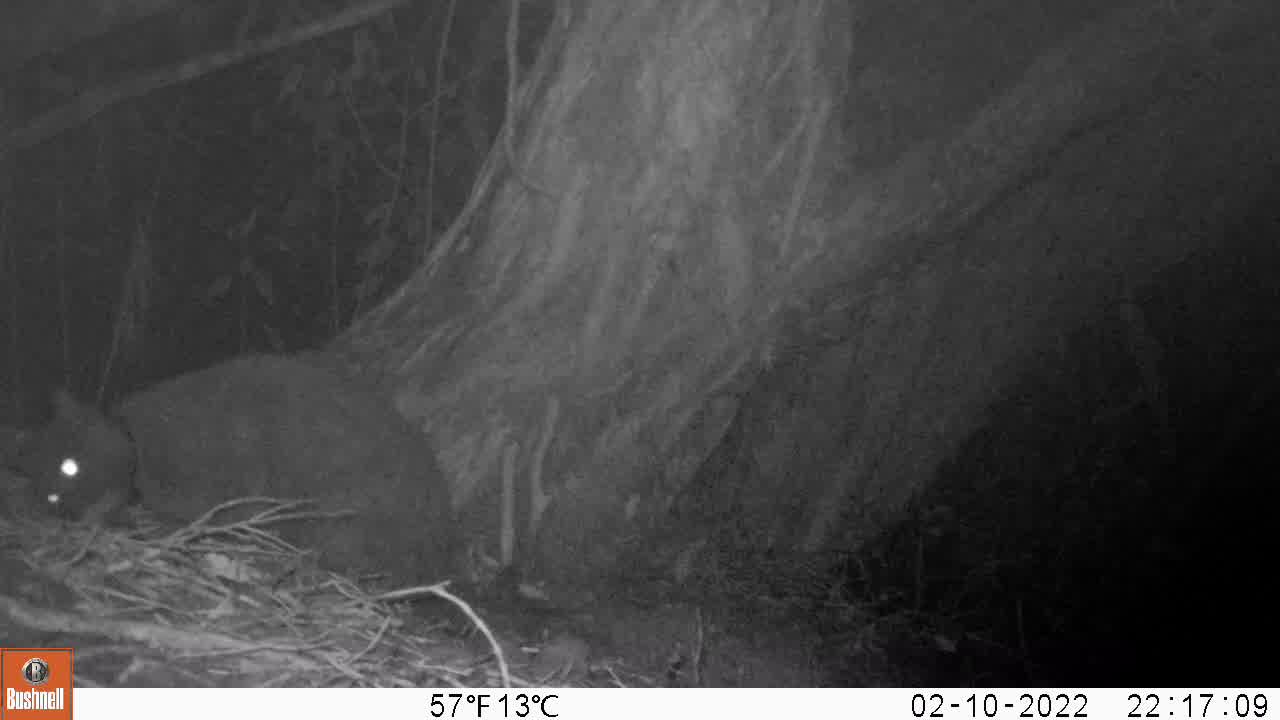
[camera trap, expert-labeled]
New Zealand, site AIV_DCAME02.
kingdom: Animalia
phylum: Chordata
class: Mammalia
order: Carnivora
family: Felidae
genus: Felis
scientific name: Felis catus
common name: domestic cat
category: cat